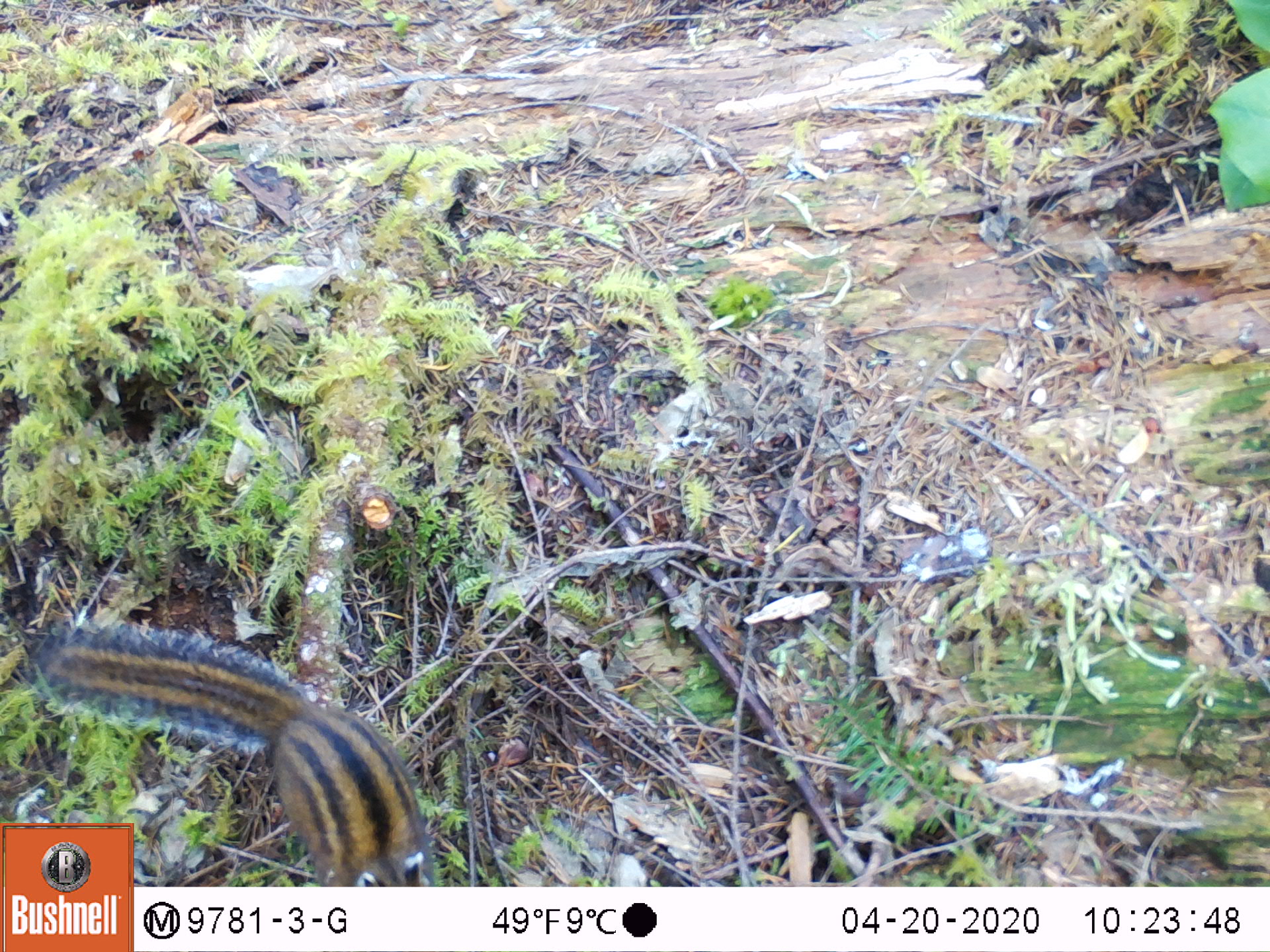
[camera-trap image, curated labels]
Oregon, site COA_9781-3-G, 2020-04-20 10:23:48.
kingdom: Animalia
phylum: Chordata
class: Mammalia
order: Rodentia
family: Sciuridae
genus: Neotamias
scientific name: Neotamias townsendii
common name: townsend's chipmunk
Townsend's chipmunk (Neotamias townsendii).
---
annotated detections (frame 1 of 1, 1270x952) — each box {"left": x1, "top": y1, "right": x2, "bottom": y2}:
townsend's chipmunk: {"left": 137, "top": 615, "right": 446, "bottom": 880}